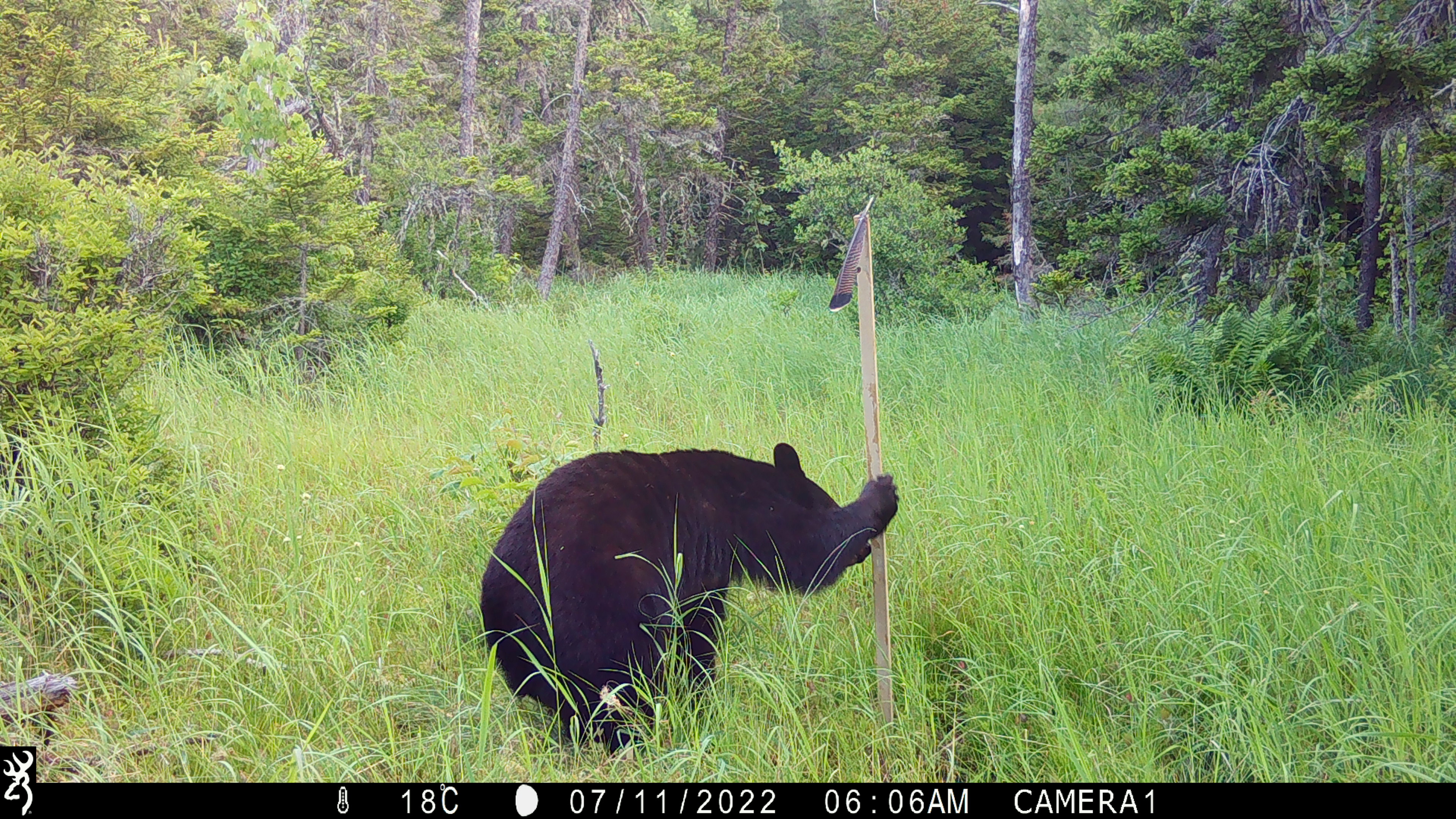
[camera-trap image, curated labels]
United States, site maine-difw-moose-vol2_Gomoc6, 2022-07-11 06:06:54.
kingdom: Animalia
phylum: Chordata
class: Mammalia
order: Carnivora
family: Ursidae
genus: Ursus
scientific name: Ursus americanus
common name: black bear